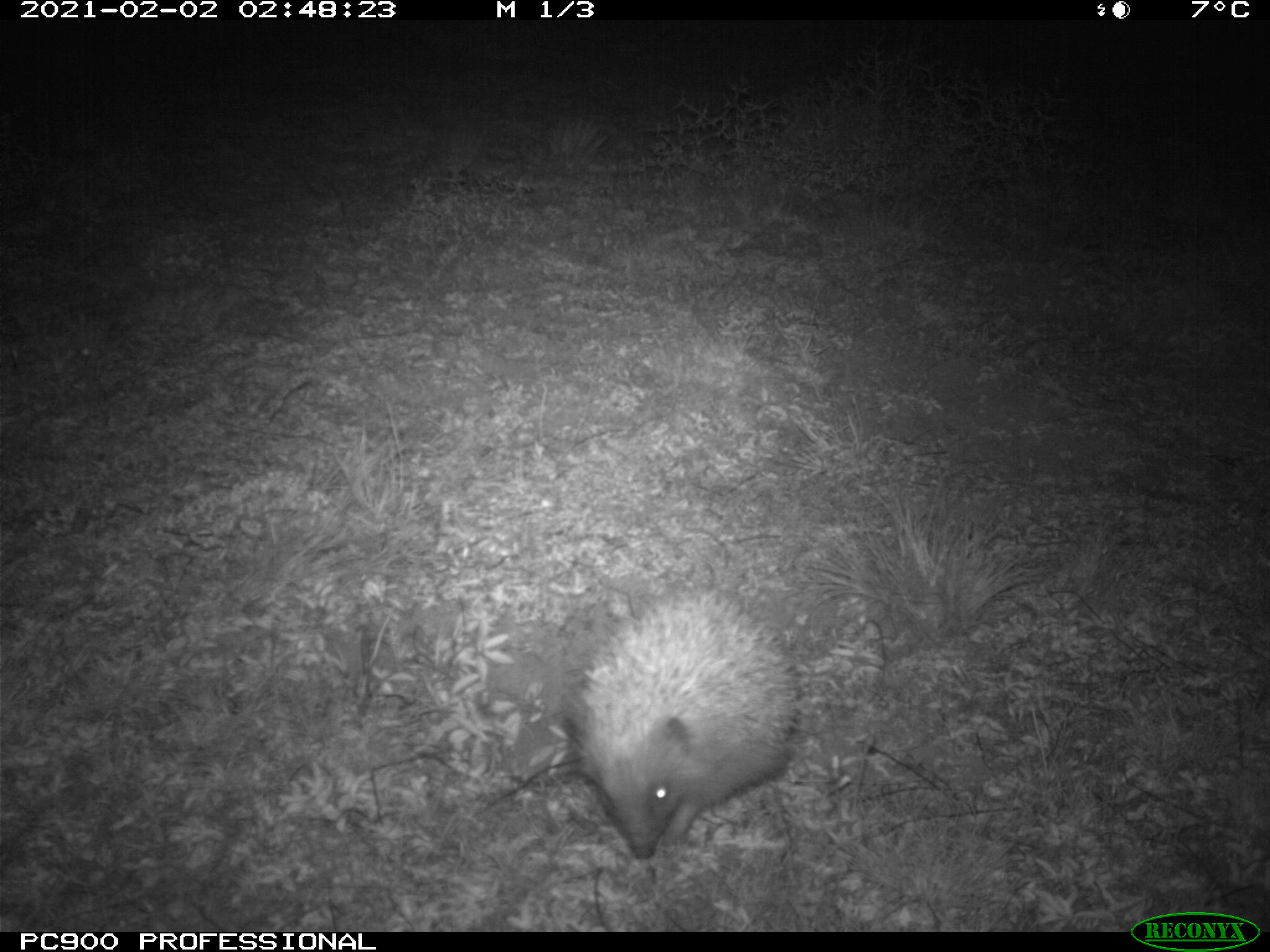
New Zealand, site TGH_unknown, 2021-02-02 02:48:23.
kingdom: Animalia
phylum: Chordata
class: Mammalia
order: Eulipotyphla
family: Erinaceidae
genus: Erinaceus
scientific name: Erinaceus europaeus europaeus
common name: european hedgehog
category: hedgehog